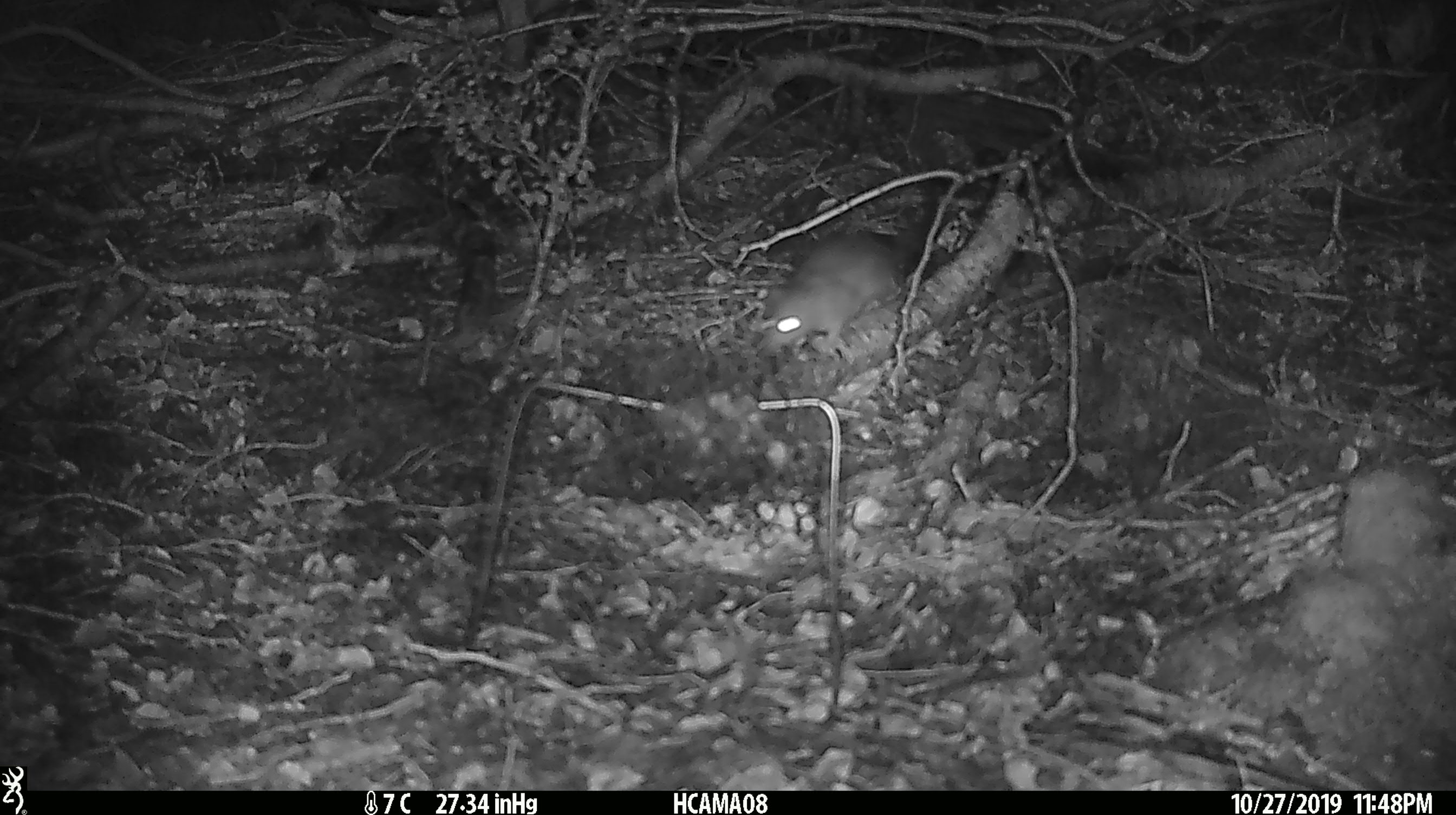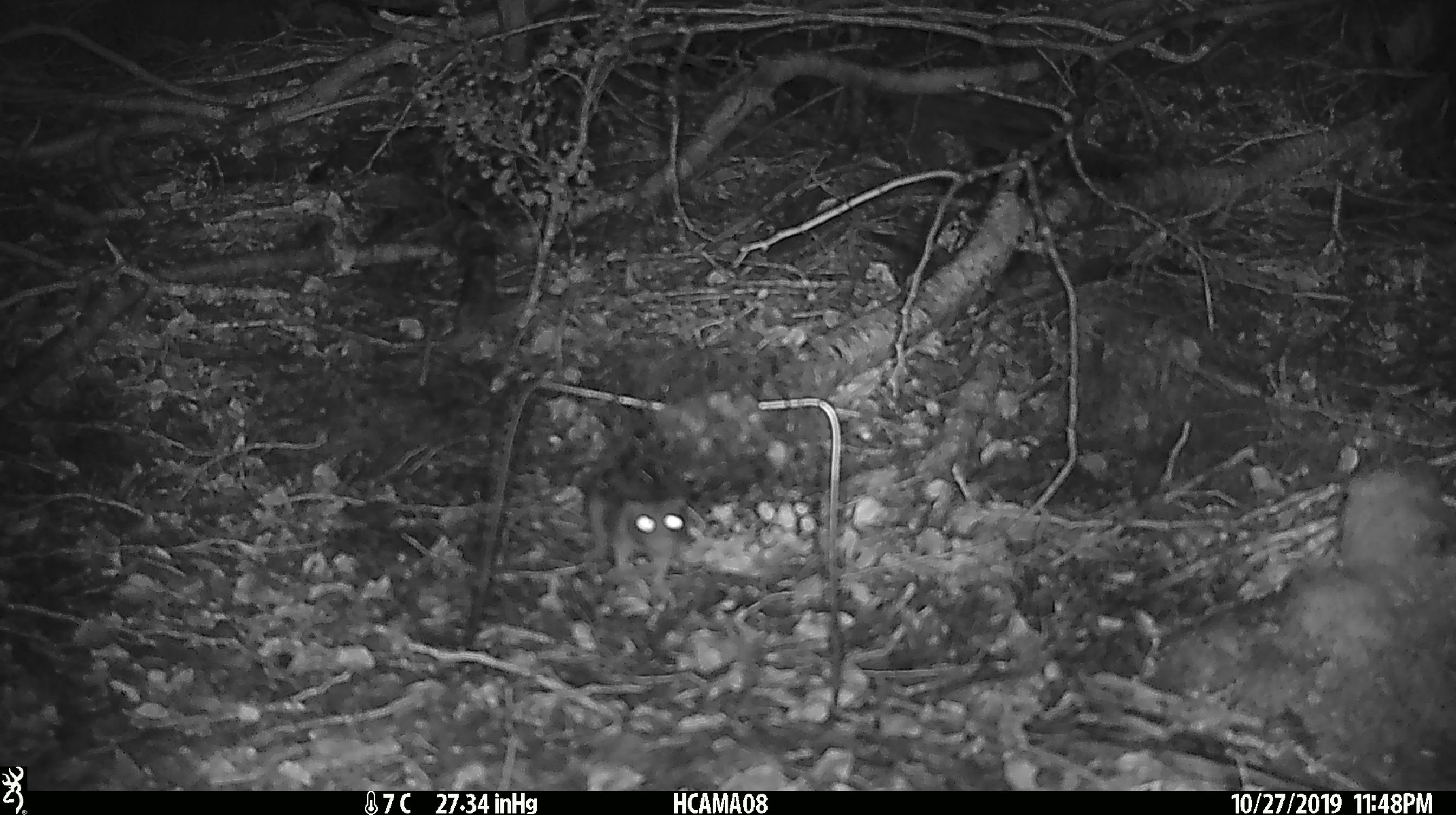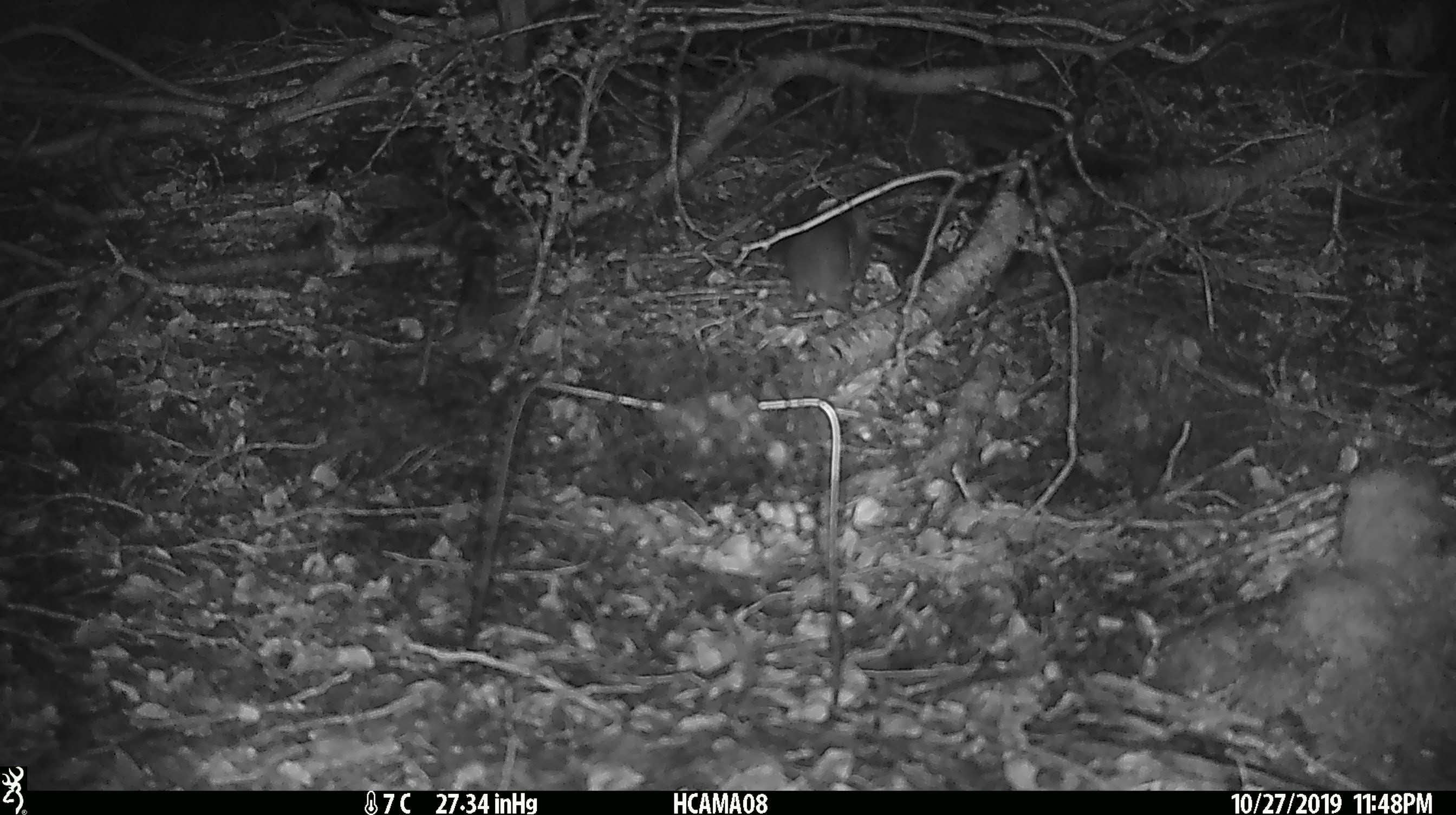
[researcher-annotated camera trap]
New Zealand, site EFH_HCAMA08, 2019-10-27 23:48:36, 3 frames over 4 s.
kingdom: Animalia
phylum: Chordata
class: Mammalia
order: Rodentia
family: Muridae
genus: Mus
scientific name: Mus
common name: mouse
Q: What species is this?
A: Mouse (Mus).